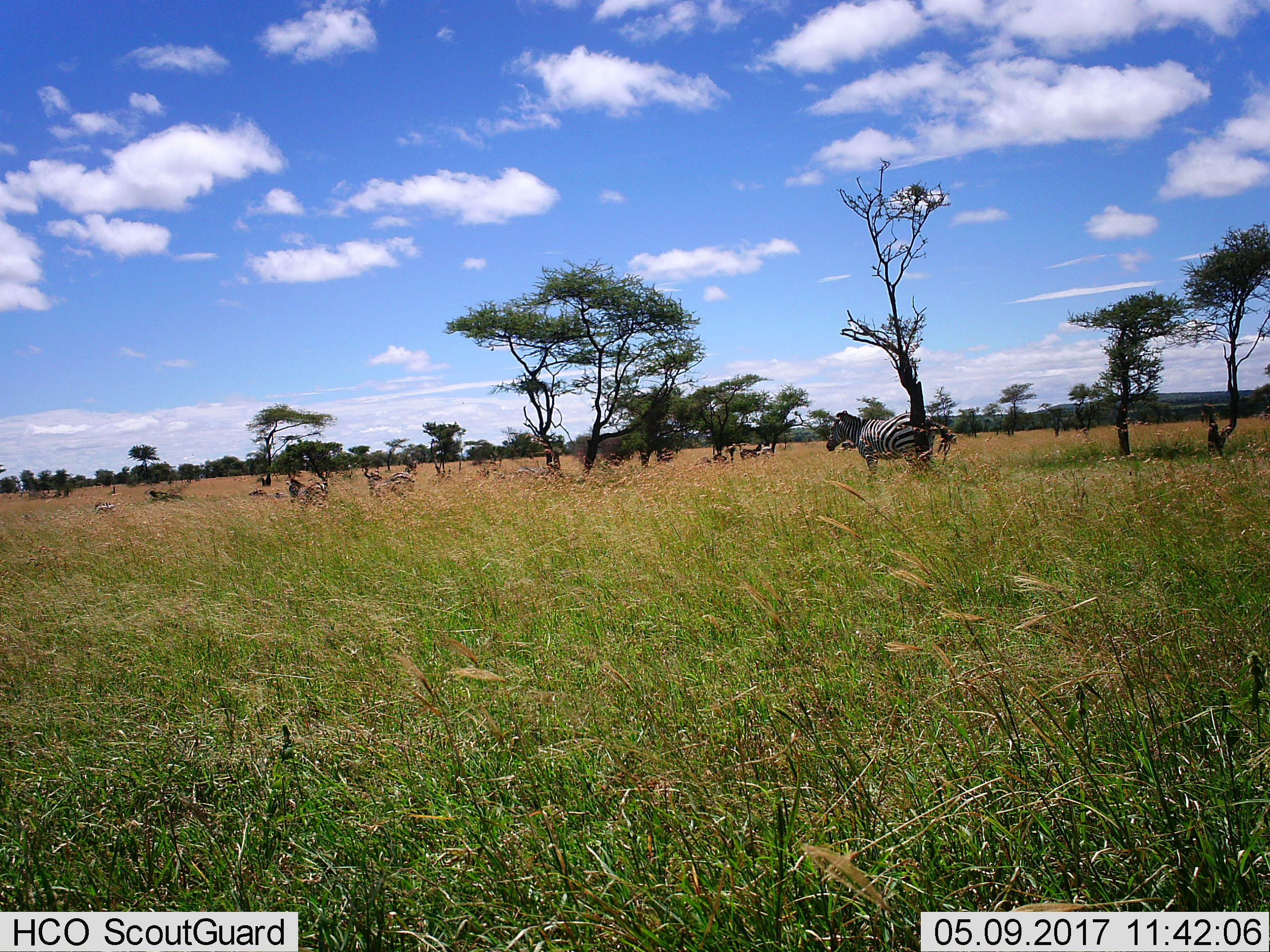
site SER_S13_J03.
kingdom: Animalia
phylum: Chordata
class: Mammalia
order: Perissodactyla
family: Equidae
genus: Equus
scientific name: Equus quagga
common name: plains zebra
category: zebraplains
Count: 1.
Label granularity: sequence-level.